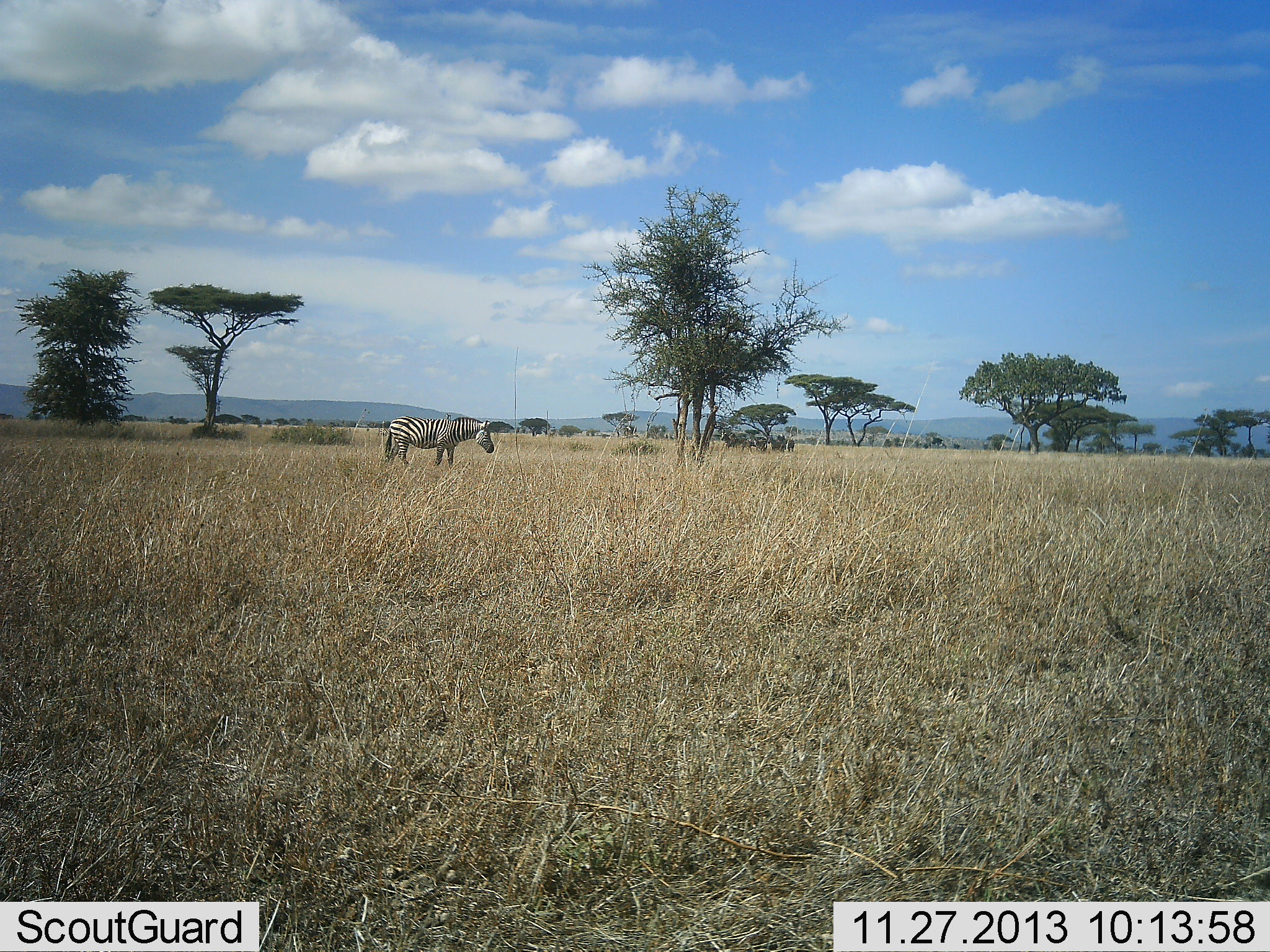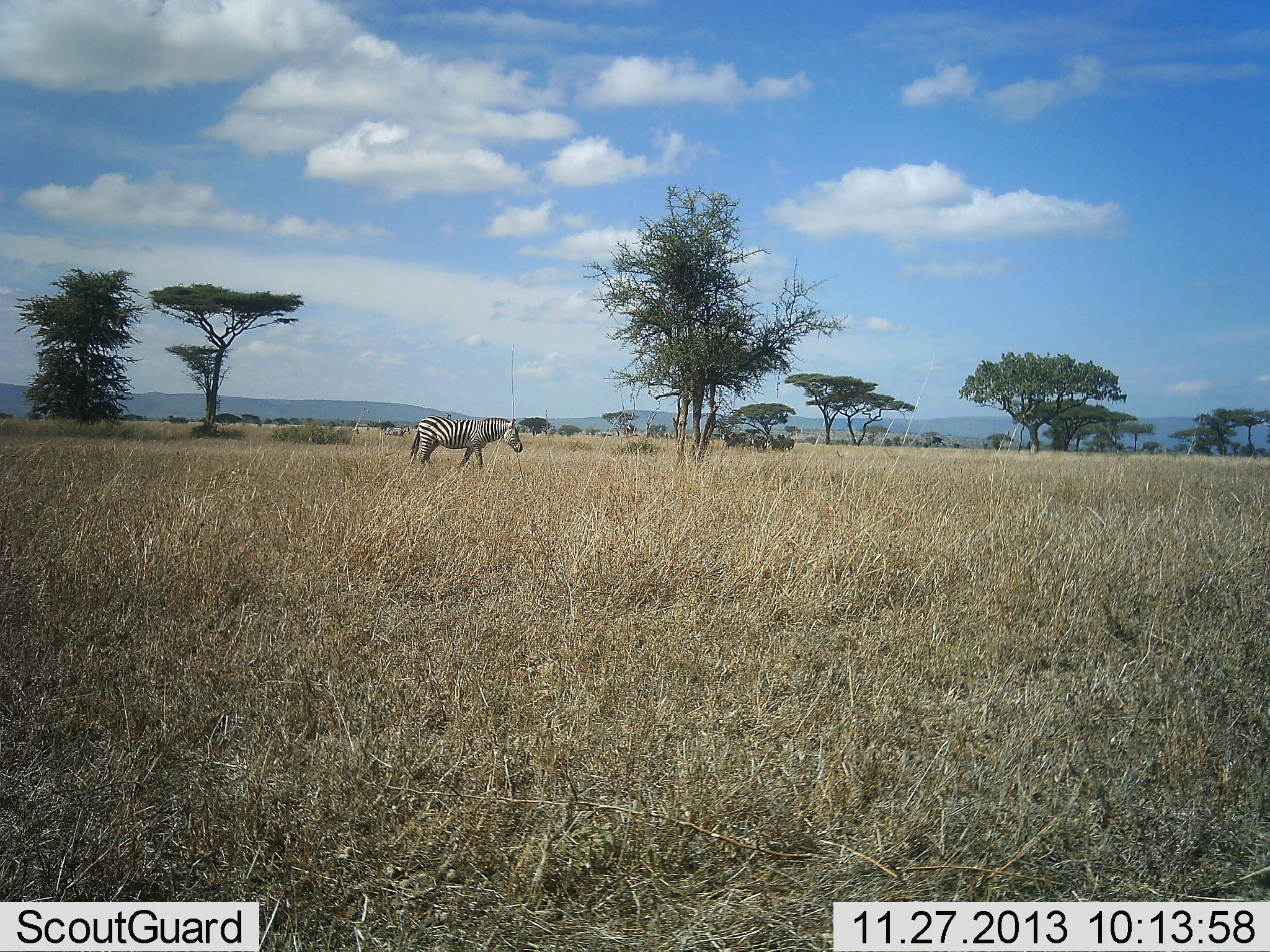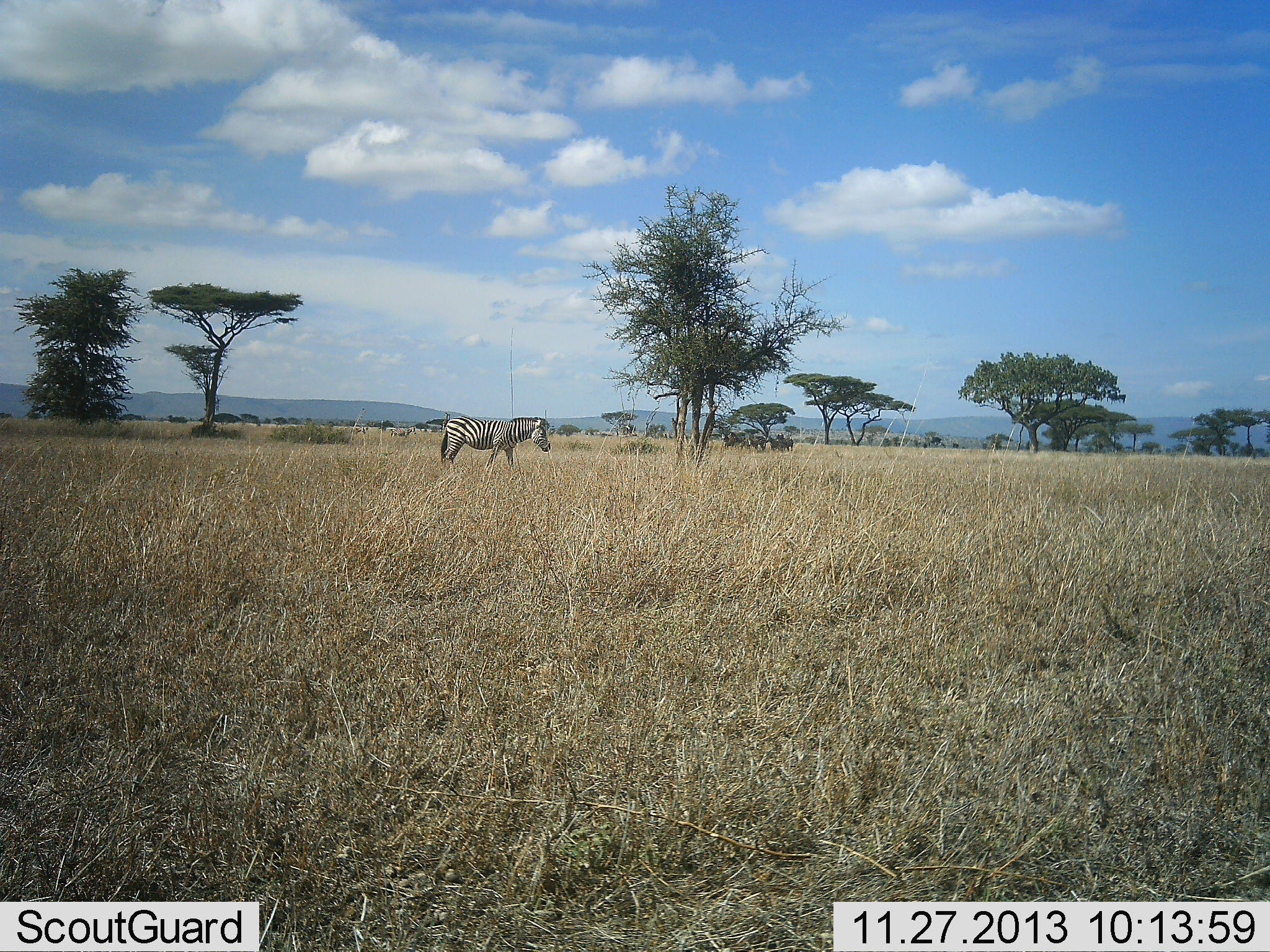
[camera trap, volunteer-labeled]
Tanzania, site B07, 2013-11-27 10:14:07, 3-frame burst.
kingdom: Animalia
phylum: Chordata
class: Mammalia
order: Perissodactyla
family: Equidae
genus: Equus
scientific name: Equus quagga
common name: plains zebra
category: zebra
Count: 1.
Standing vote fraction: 10%.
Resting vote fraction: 0%.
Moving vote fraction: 97%.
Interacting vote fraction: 0%.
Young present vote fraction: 0%.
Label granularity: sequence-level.